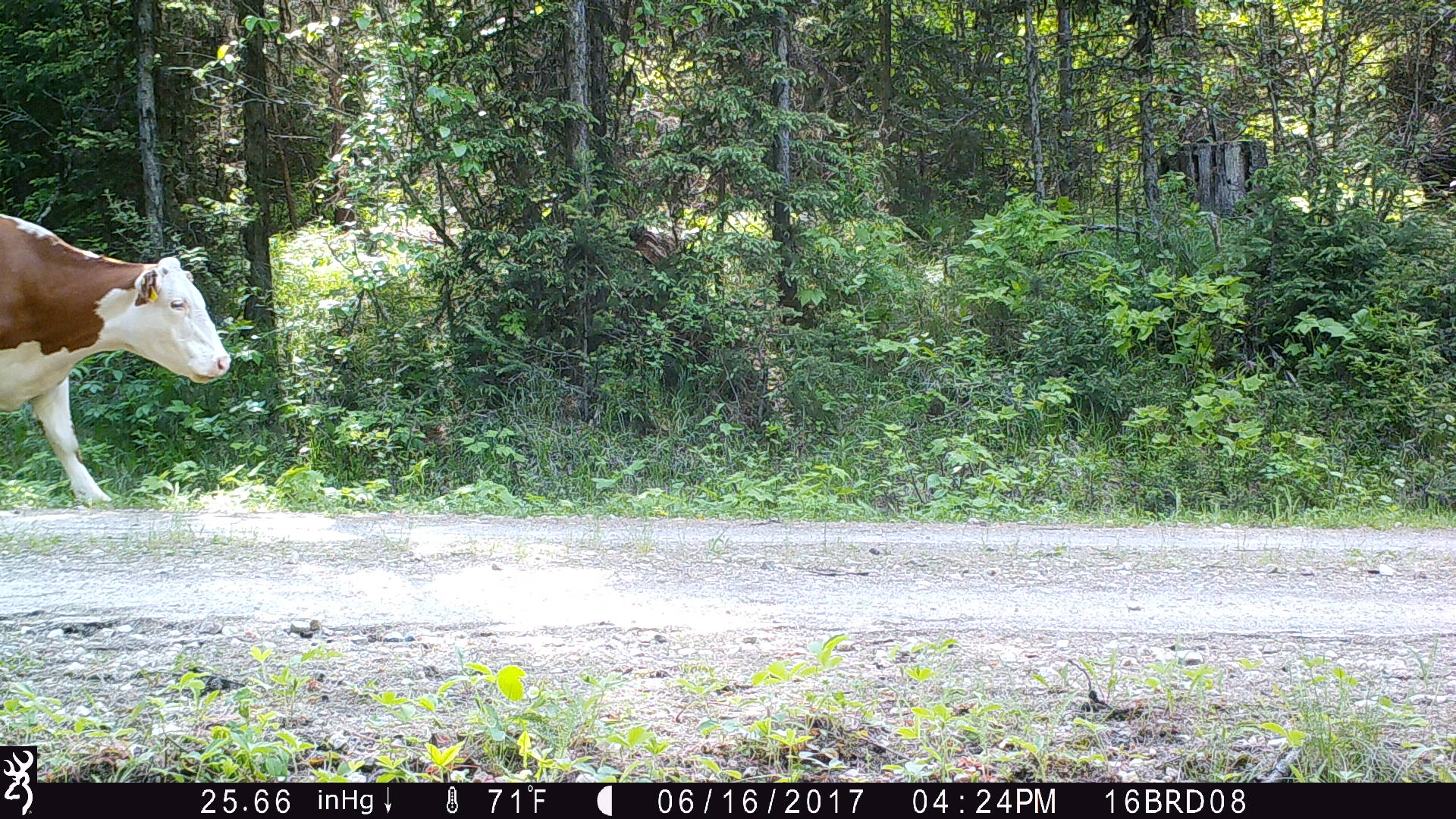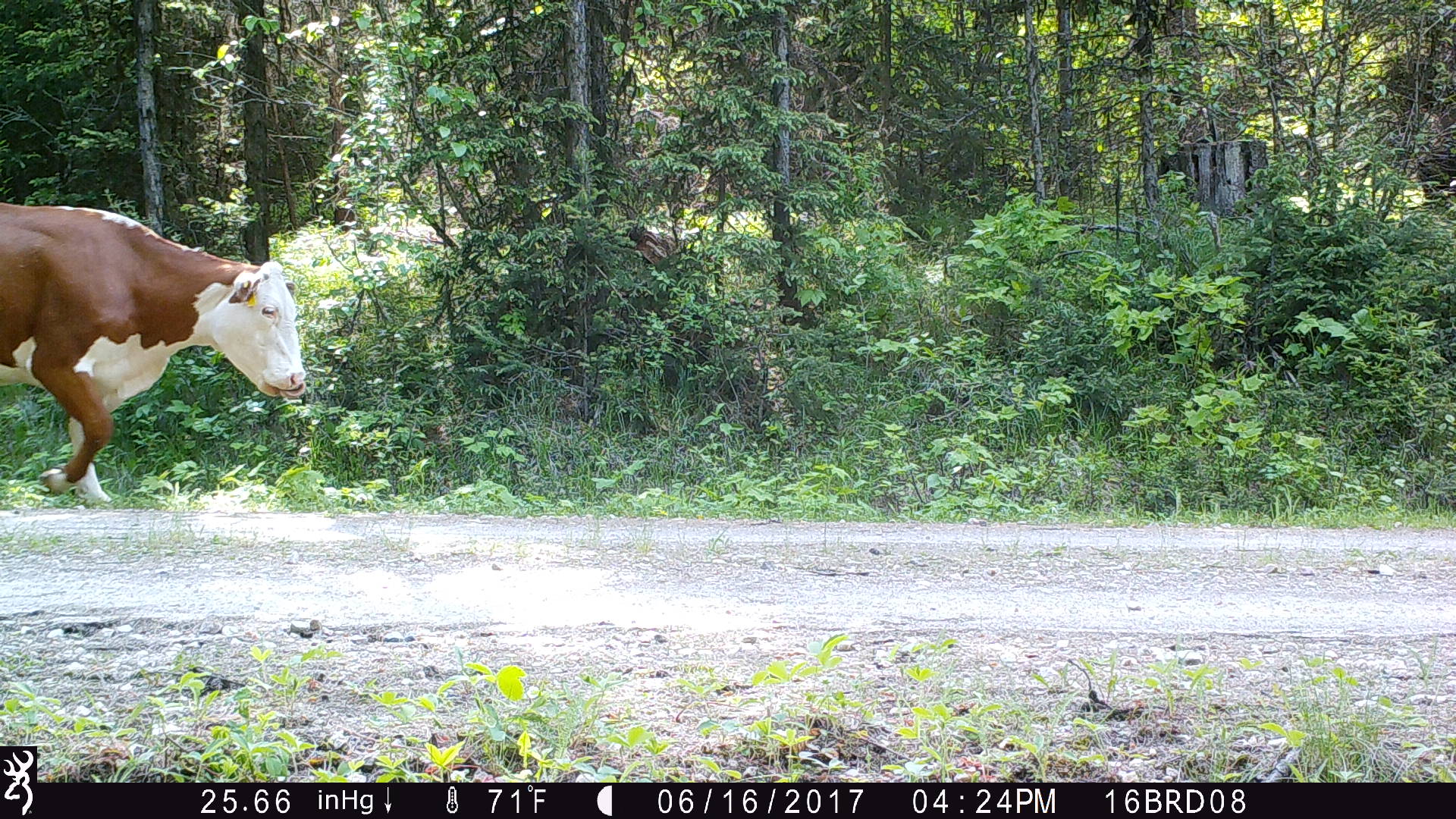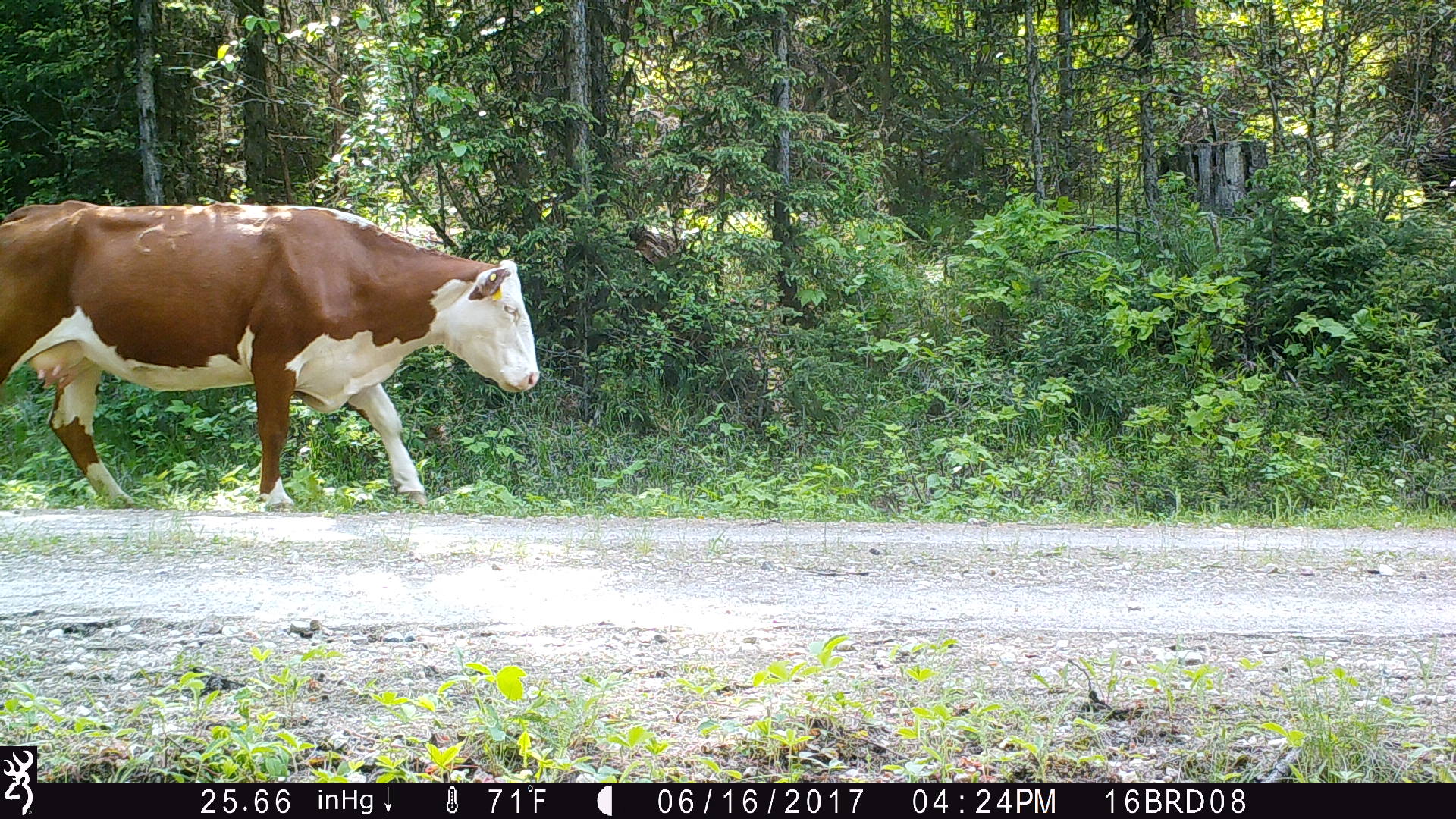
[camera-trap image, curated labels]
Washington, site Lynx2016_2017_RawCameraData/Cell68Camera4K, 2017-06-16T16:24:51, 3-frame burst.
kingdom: Animalia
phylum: Chordata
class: Mammalia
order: Artiodactyla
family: Bovidae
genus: Bos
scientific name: Bos taurus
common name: domestic cattle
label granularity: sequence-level